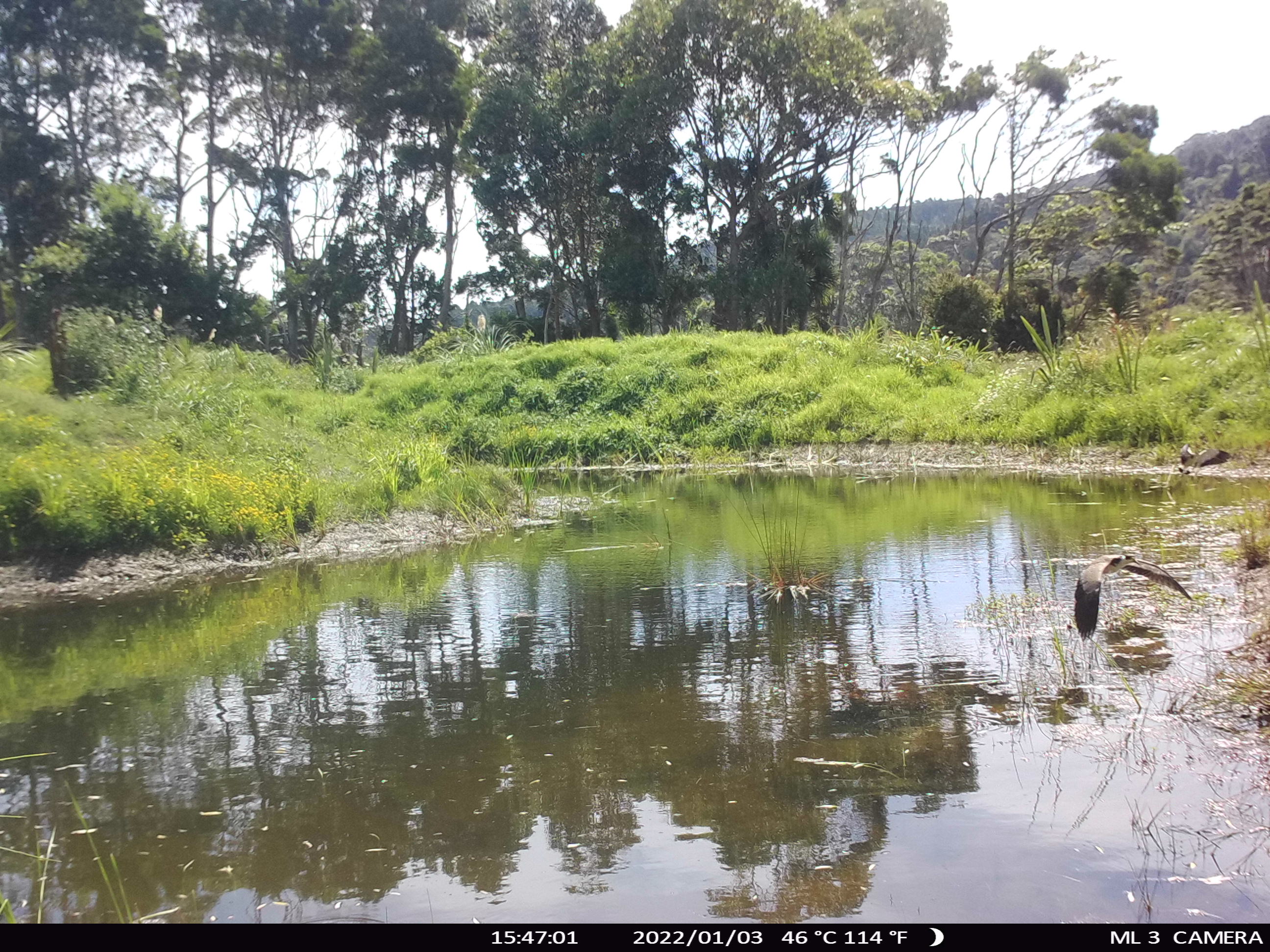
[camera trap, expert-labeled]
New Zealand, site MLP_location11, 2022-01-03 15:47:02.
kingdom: Animalia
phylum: Chordata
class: Aves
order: Charadriiformes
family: Charadriidae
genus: Vanellus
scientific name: Vanellus miles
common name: masked lapwing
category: spurwing plover